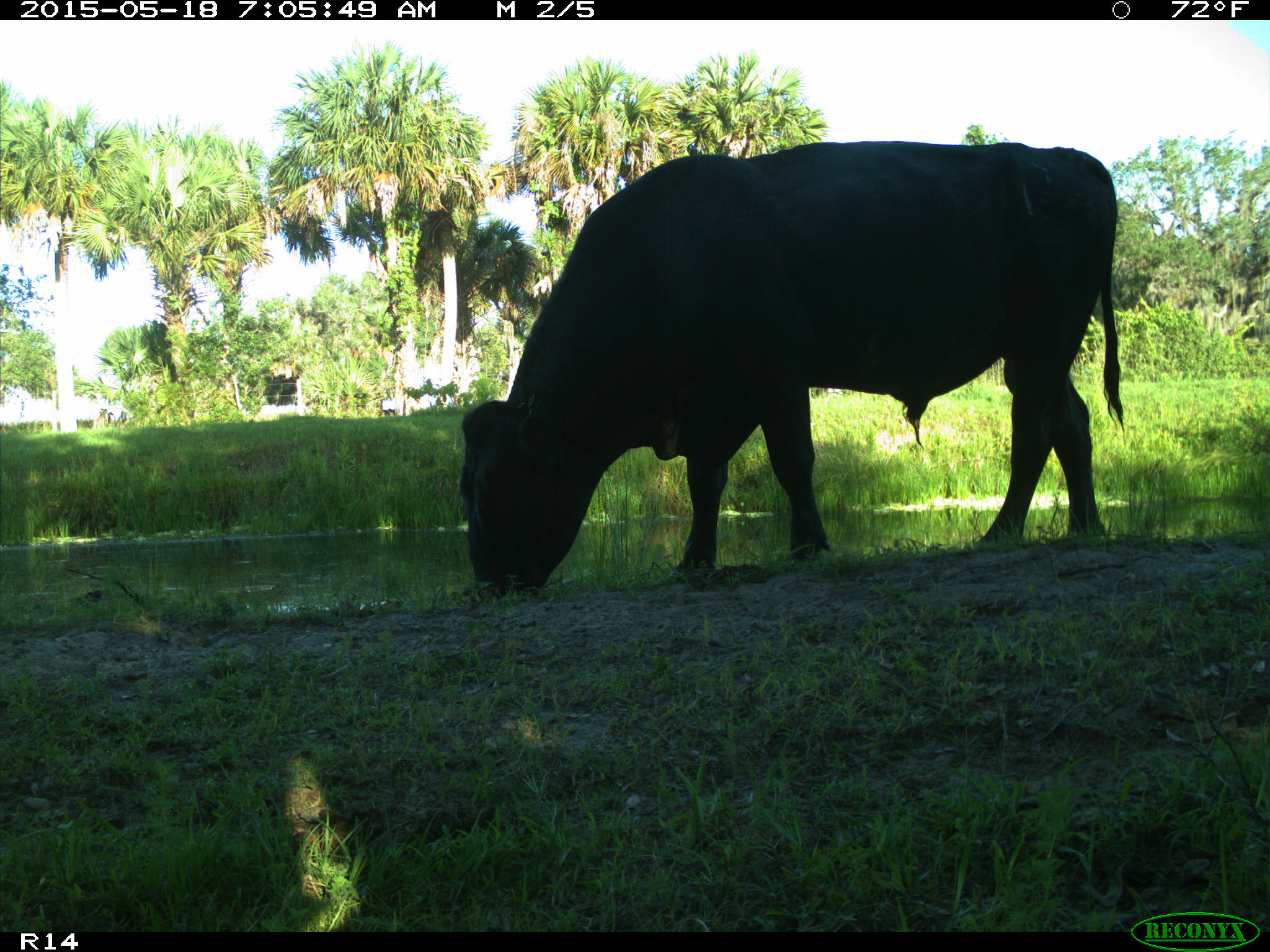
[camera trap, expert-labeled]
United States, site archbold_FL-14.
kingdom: Animalia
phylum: Chordata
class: Mammalia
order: Artiodactyla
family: Bovidae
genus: Bos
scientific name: Bos taurus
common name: domestic cow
Bos taurus (domestic cow).